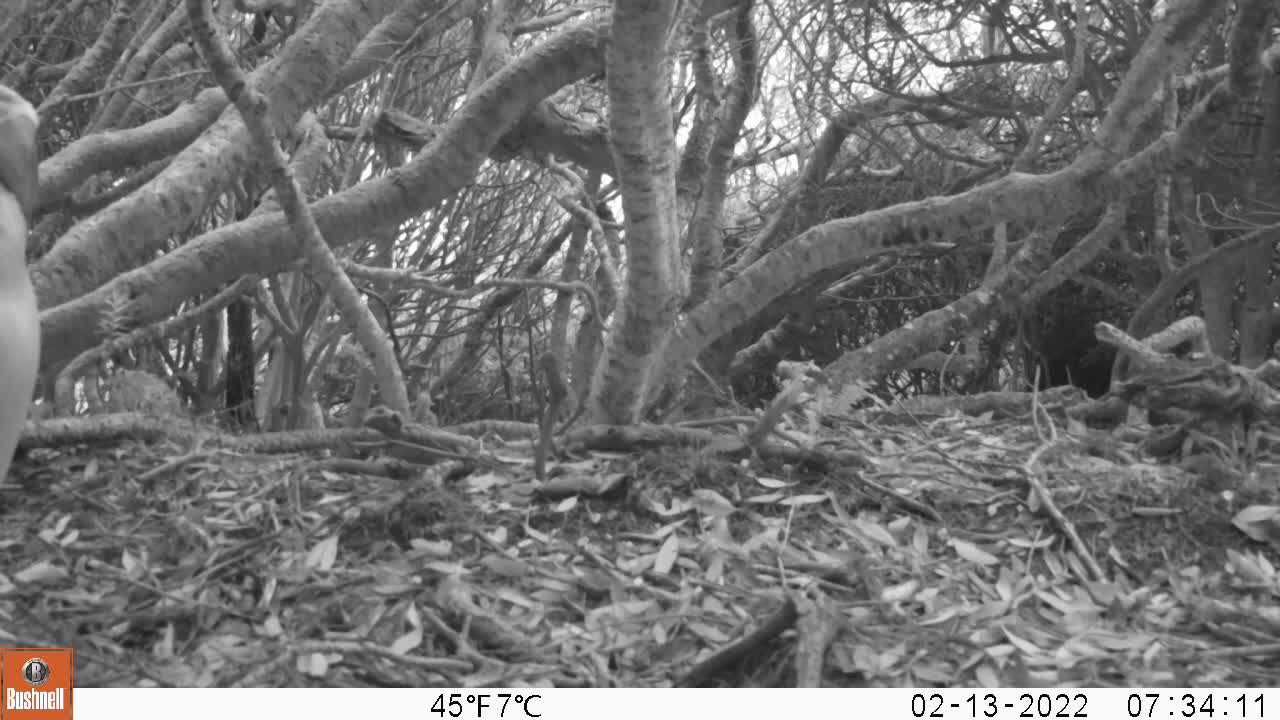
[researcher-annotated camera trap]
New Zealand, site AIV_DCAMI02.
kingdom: Animalia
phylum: Chordata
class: Aves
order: Sphenisciformes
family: Spheniscidae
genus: Megadyptes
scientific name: Megadyptes antipodes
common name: yellow-eyed penguin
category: yellow eyed penguin